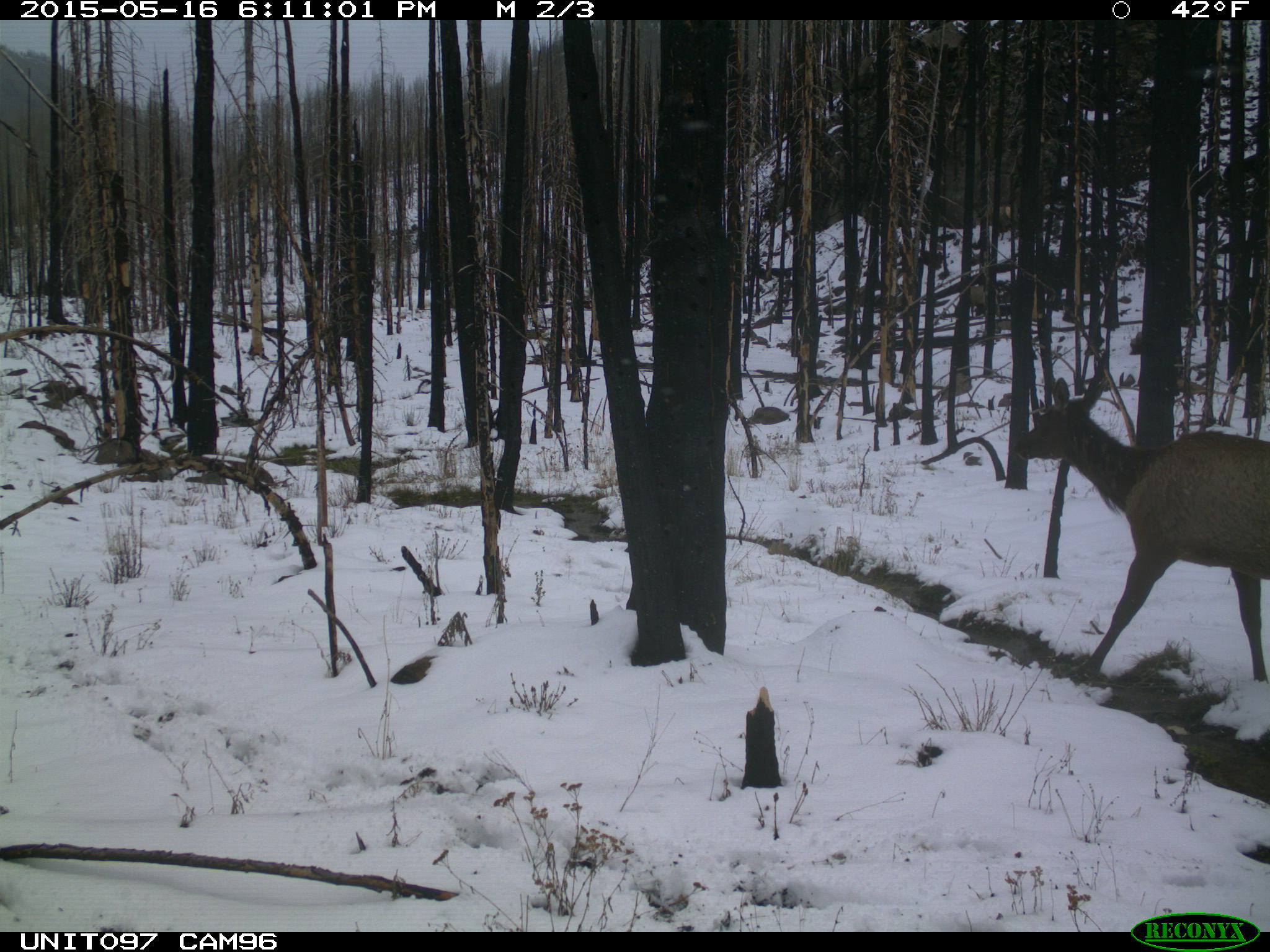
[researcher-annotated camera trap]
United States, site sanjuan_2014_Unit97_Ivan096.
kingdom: Animalia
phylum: Chordata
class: Mammalia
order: Artiodactyla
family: Cervidae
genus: Cervus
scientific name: Cervus elaphus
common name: red deer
Cervus elaphus (red deer).